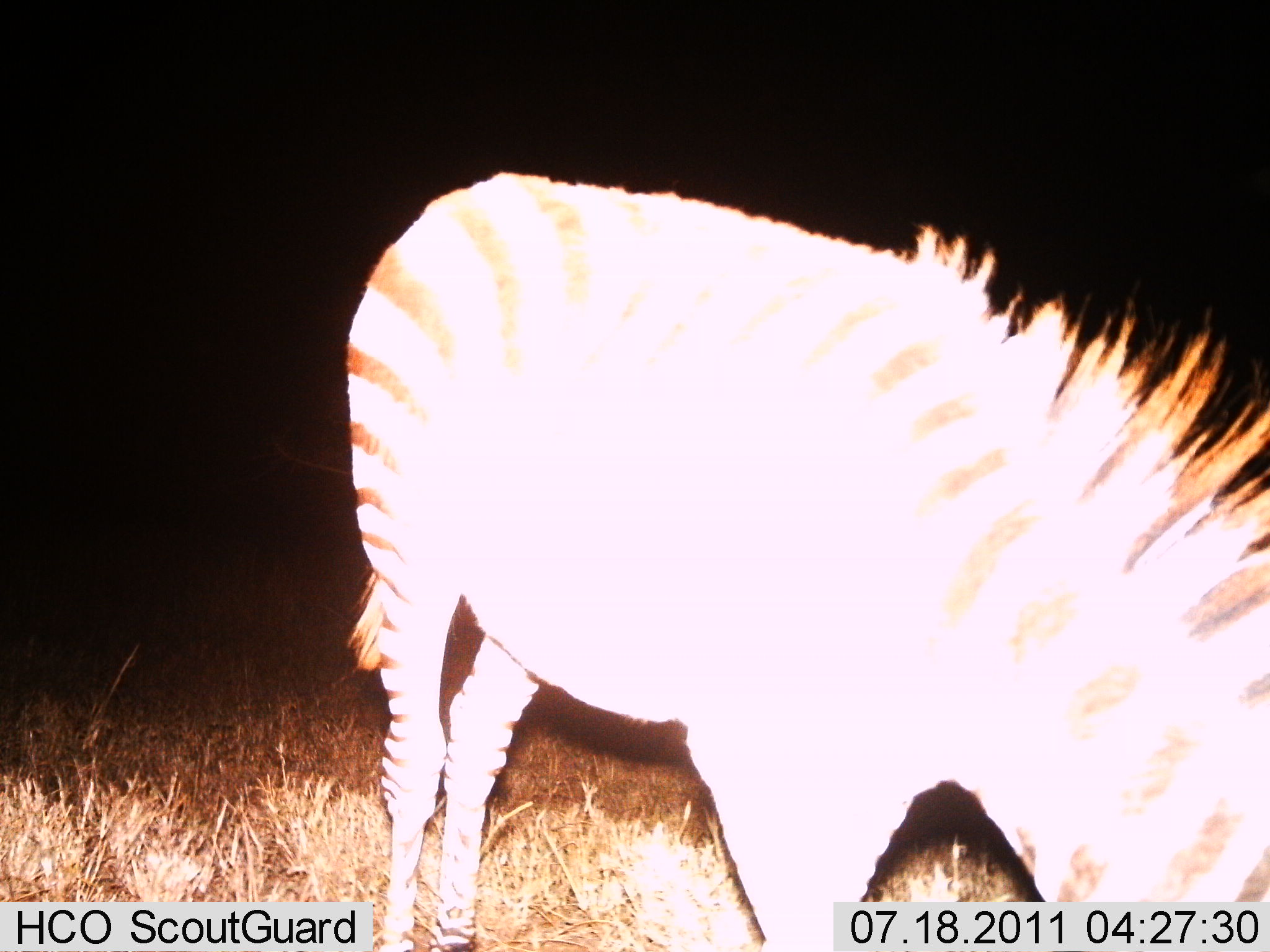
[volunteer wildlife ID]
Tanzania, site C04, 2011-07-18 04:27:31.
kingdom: Animalia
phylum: Chordata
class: Mammalia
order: Perissodactyla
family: Equidae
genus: Equus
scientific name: Equus quagga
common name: plains zebra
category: zebra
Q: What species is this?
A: Zebra (plains zebra) (Equus quagga).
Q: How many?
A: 1.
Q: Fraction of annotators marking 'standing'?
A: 55%.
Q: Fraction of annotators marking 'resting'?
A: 0%.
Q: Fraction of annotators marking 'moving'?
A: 0%.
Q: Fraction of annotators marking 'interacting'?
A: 0%.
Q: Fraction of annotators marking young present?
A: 0%.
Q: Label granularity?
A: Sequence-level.